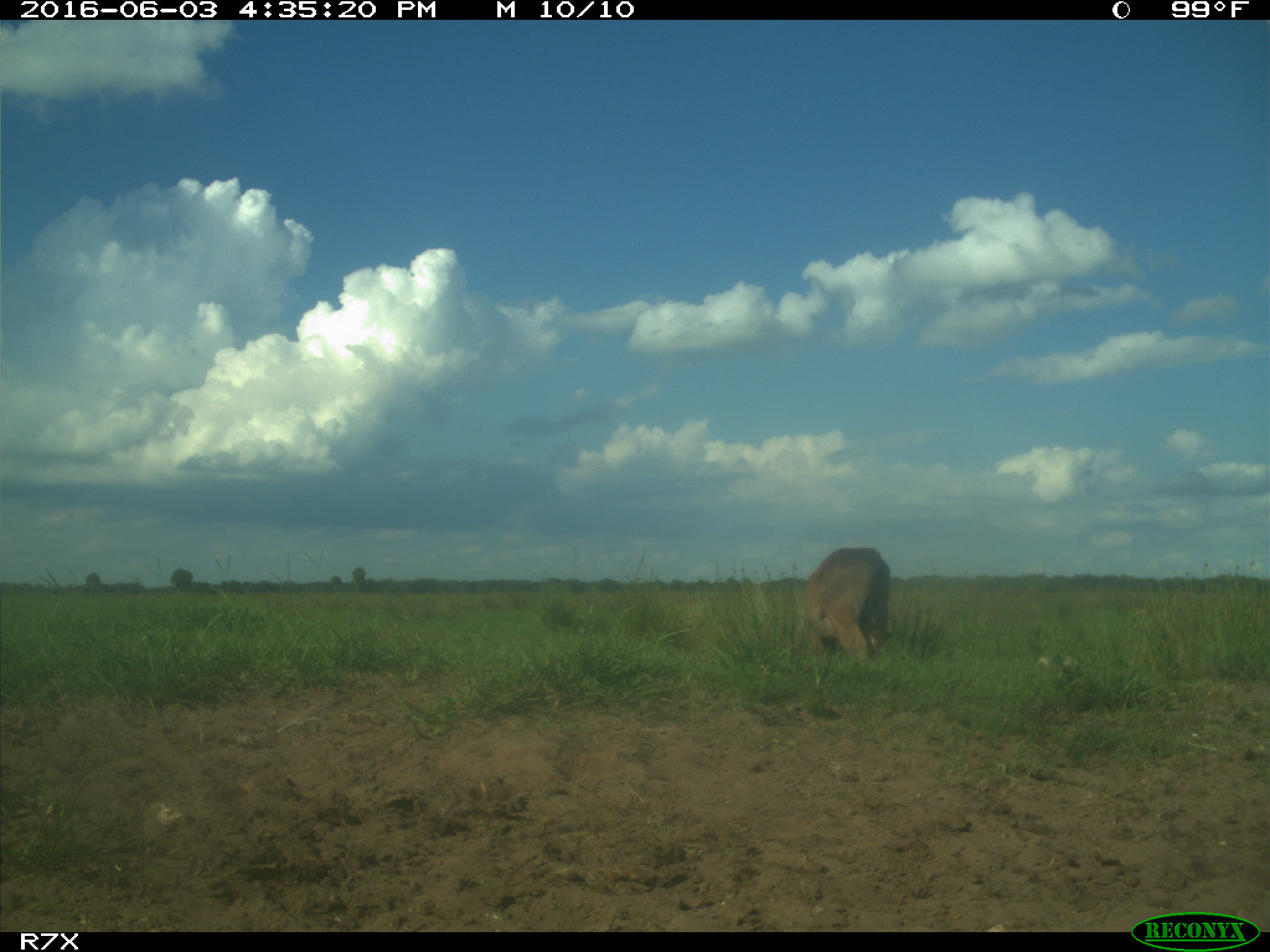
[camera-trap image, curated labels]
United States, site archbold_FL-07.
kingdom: Animalia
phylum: Chordata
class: Mammalia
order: Artiodactyla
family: Bovidae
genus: Bos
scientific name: Bos taurus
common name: domestic cow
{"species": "Bos taurus (domestic cow)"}